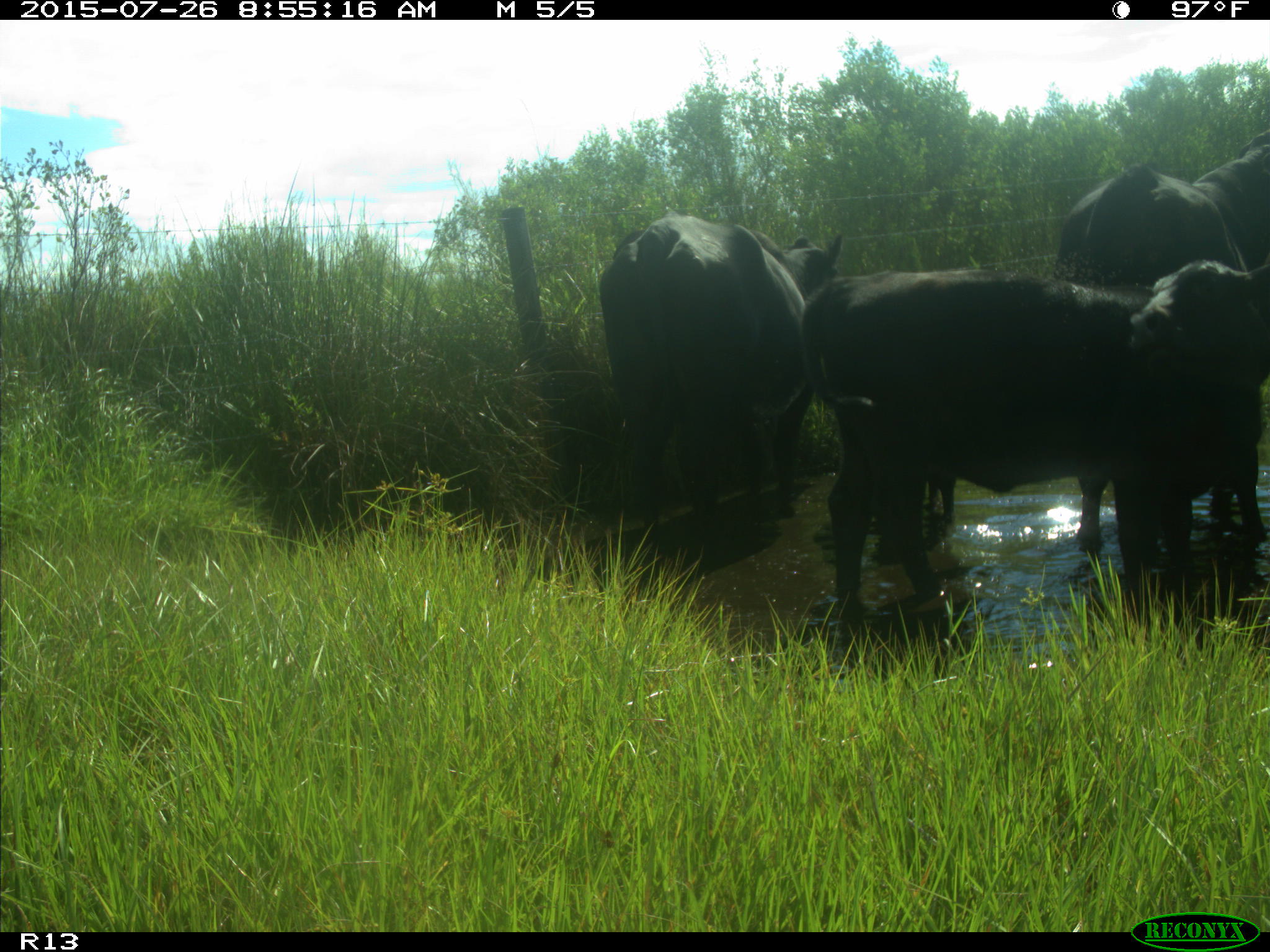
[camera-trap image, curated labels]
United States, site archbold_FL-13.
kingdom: Animalia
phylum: Chordata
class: Mammalia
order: Artiodactyla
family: Bovidae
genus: Bos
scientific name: Bos taurus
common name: domestic cow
Bos taurus (domestic cow).